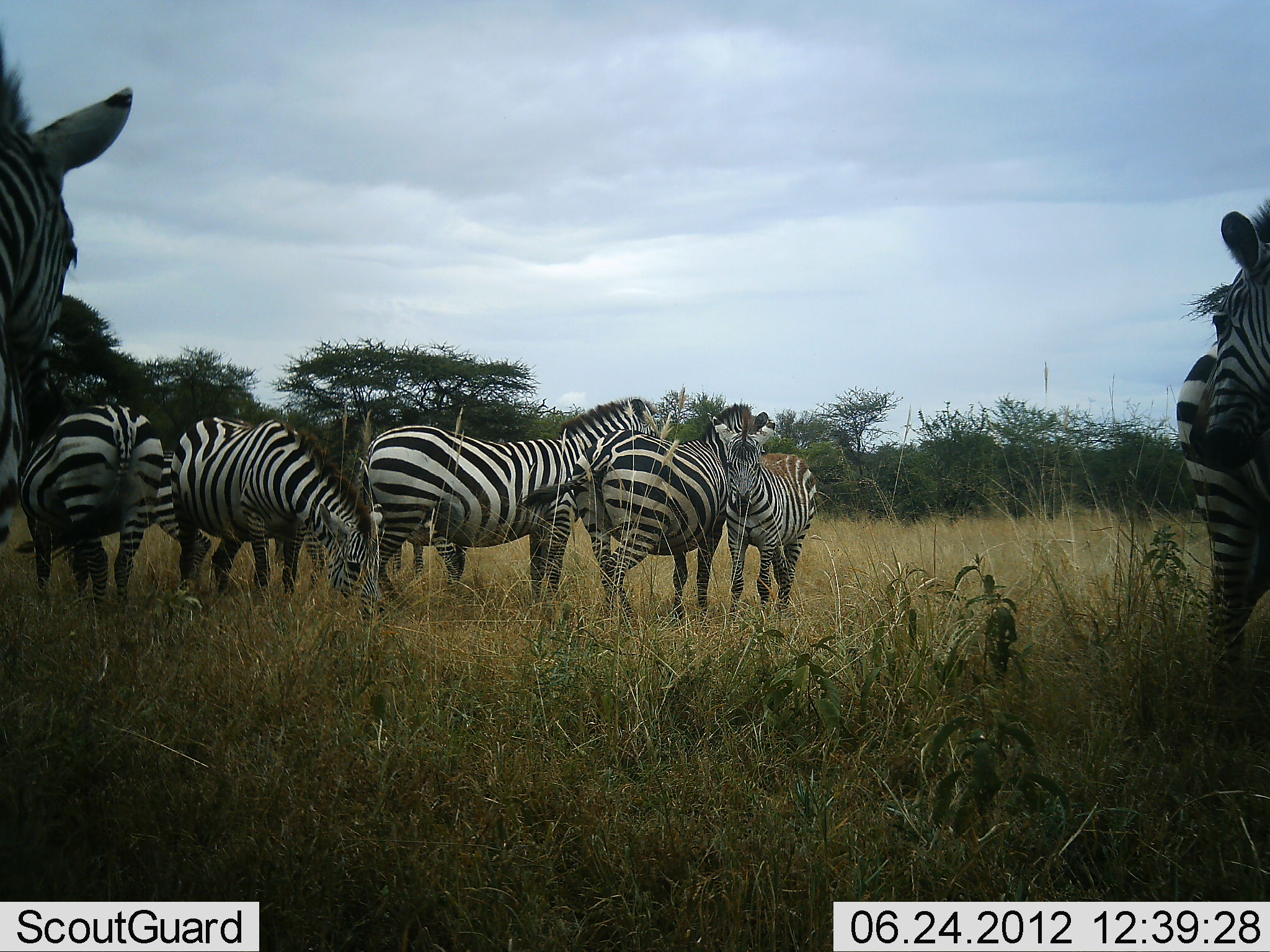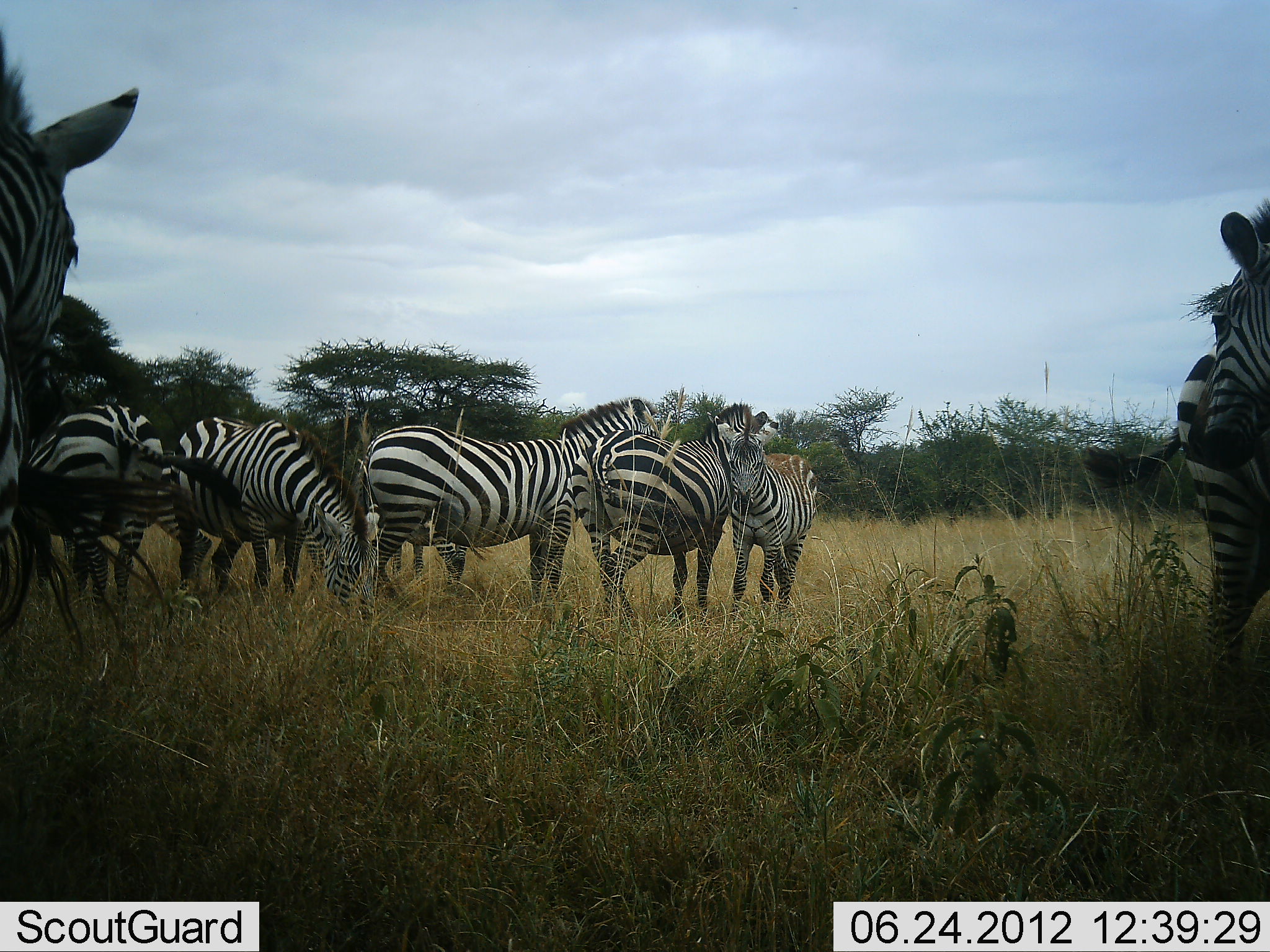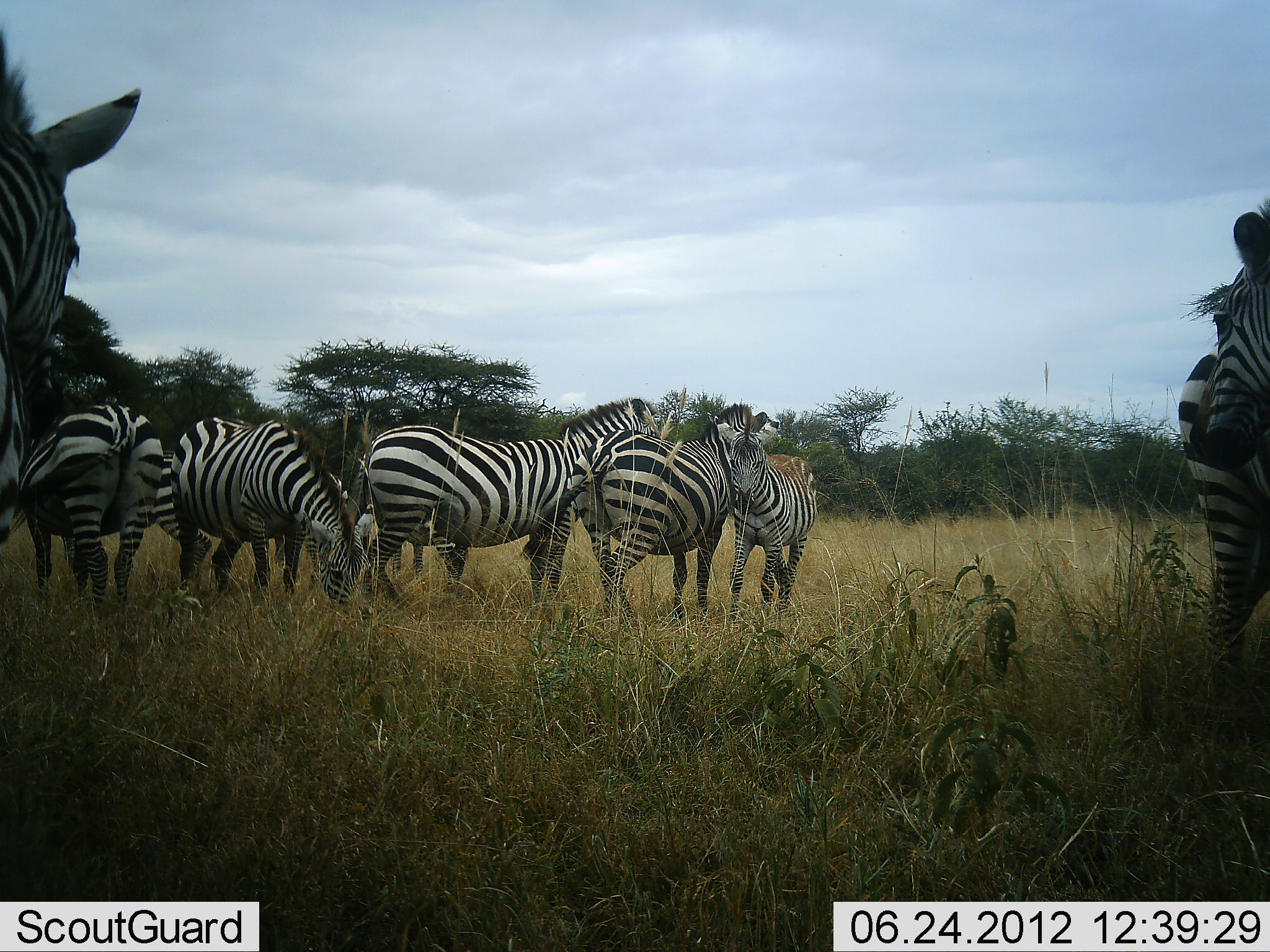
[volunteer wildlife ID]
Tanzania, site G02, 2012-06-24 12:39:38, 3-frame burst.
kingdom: Animalia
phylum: Chordata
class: Mammalia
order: Perissodactyla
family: Equidae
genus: Equus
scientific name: Equus quagga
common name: plains zebra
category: zebra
Zebra (plains zebra) (Equus quagga), count 8. Behavior (volunteer vote fractions): standing 90%, resting 10%, moving 0%, interacting 40%. Young present (vote fraction): 10%. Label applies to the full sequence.